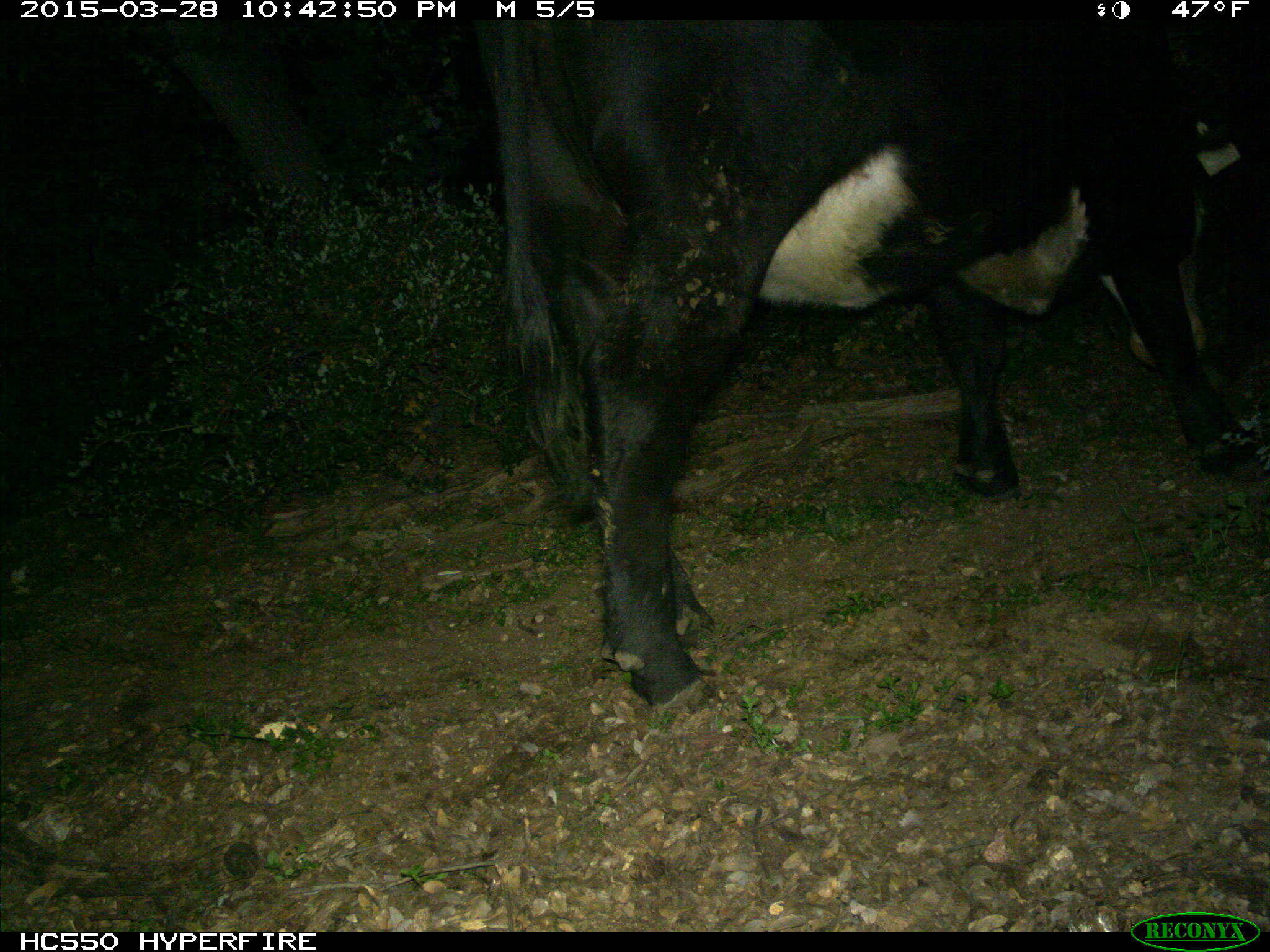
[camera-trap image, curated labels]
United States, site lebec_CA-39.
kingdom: Animalia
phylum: Chordata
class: Mammalia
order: Artiodactyla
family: Bovidae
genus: Bos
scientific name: Bos taurus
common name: domestic cow